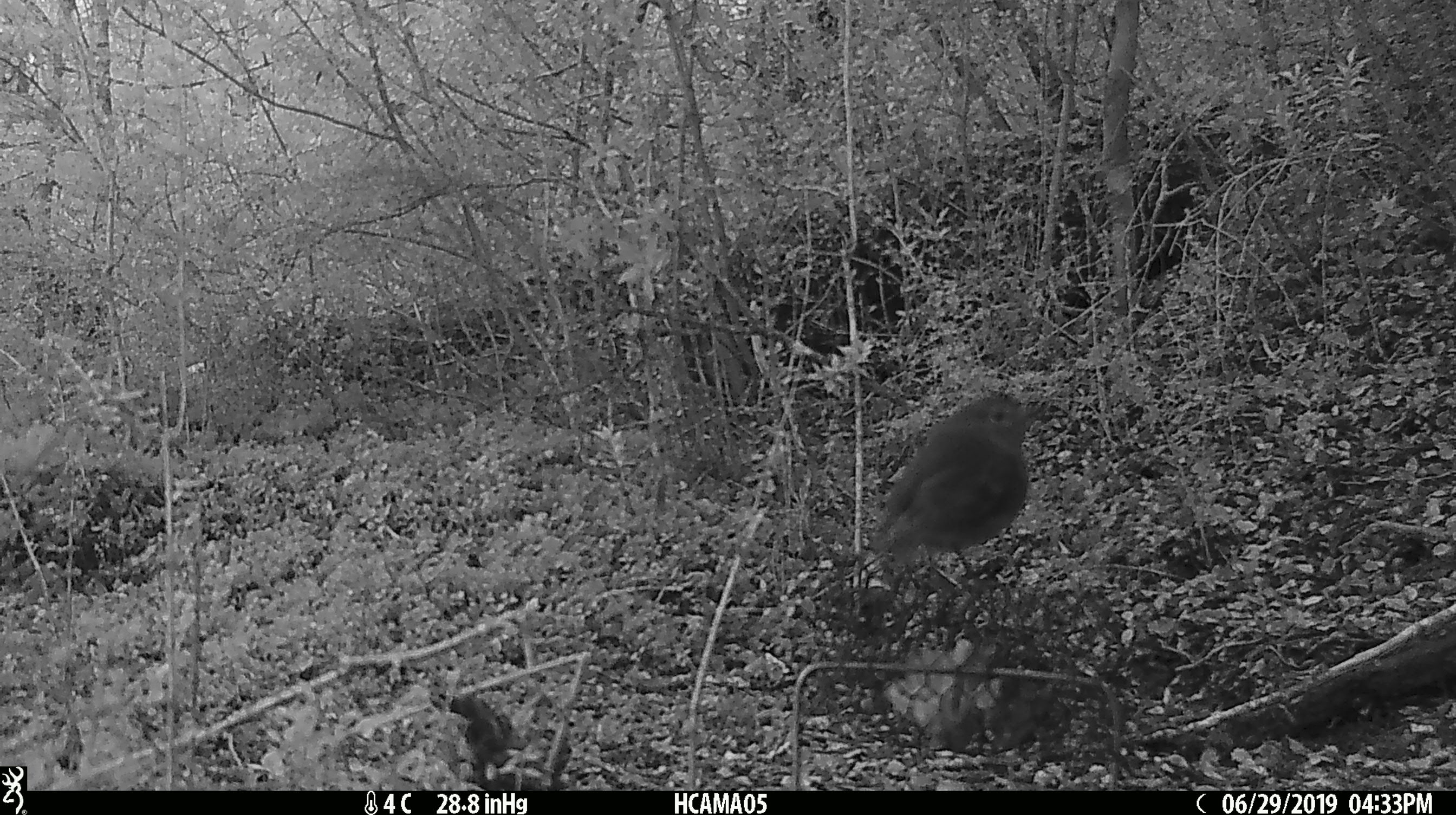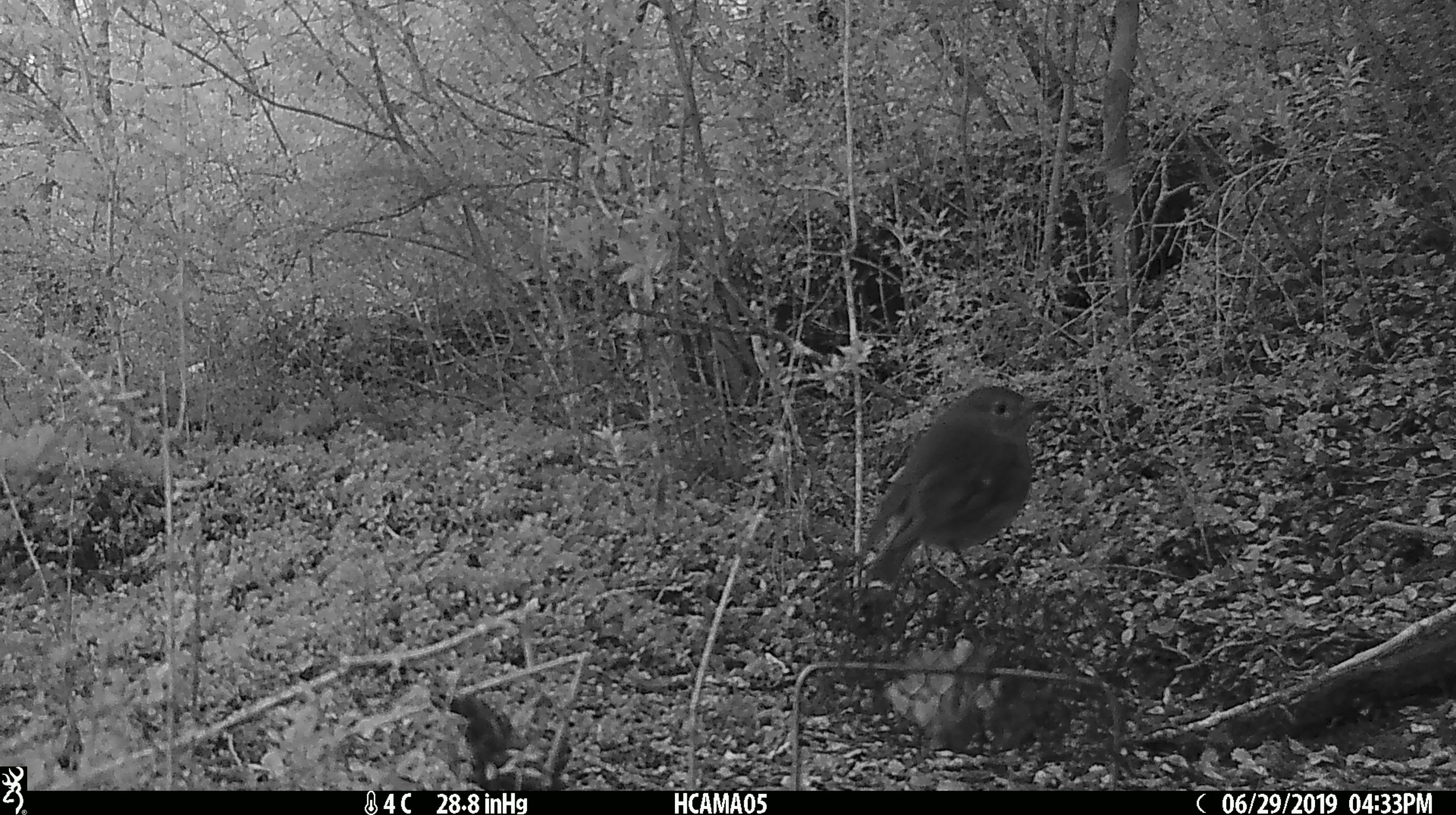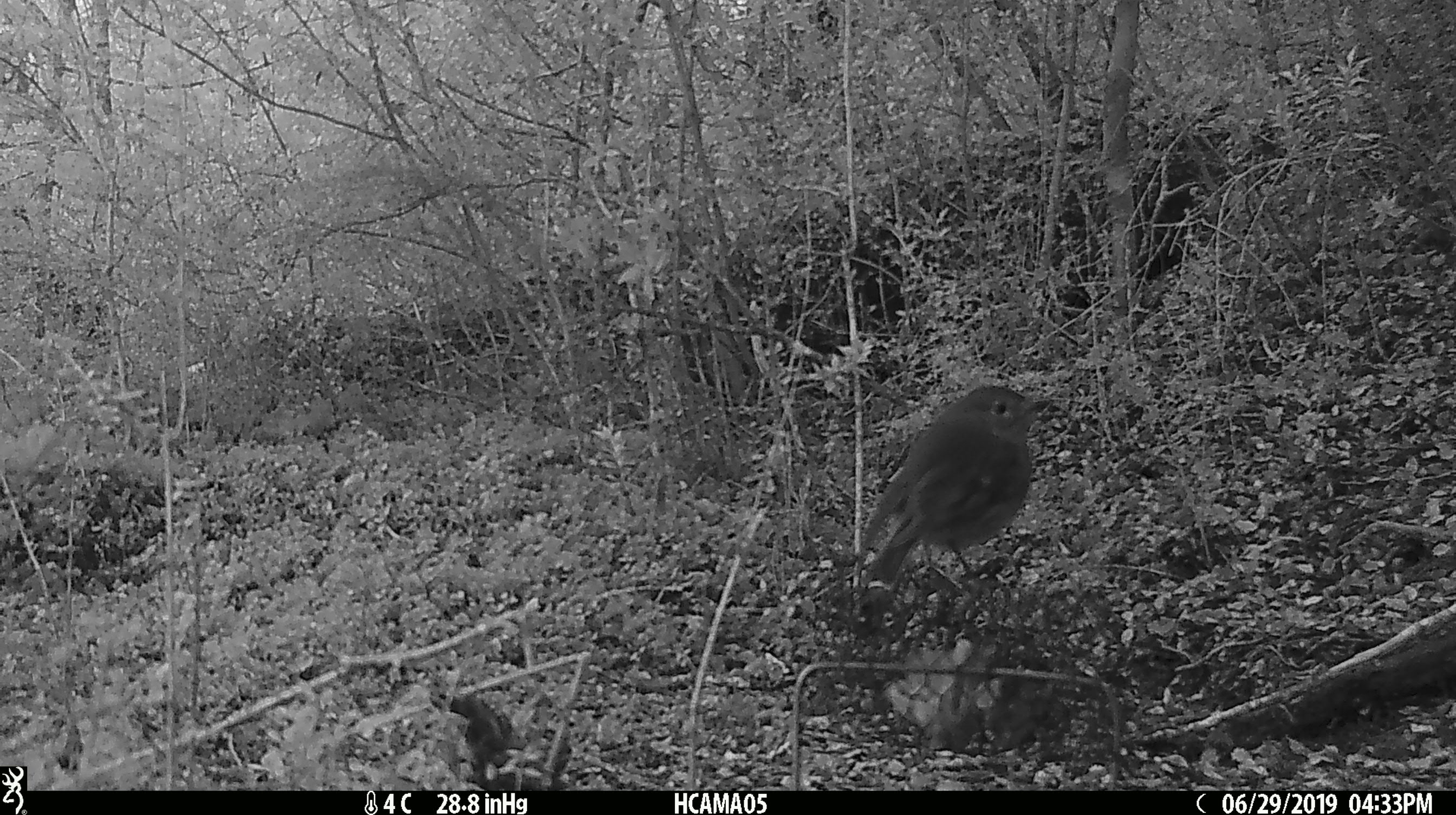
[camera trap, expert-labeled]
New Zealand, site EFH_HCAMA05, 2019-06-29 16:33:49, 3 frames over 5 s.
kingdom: Animalia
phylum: Chordata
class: Aves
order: Passeriformes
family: Petroicidae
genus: Petroica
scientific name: Petroica australis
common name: new zealand robin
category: robin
Robin (new zealand robin) (Petroica australis).